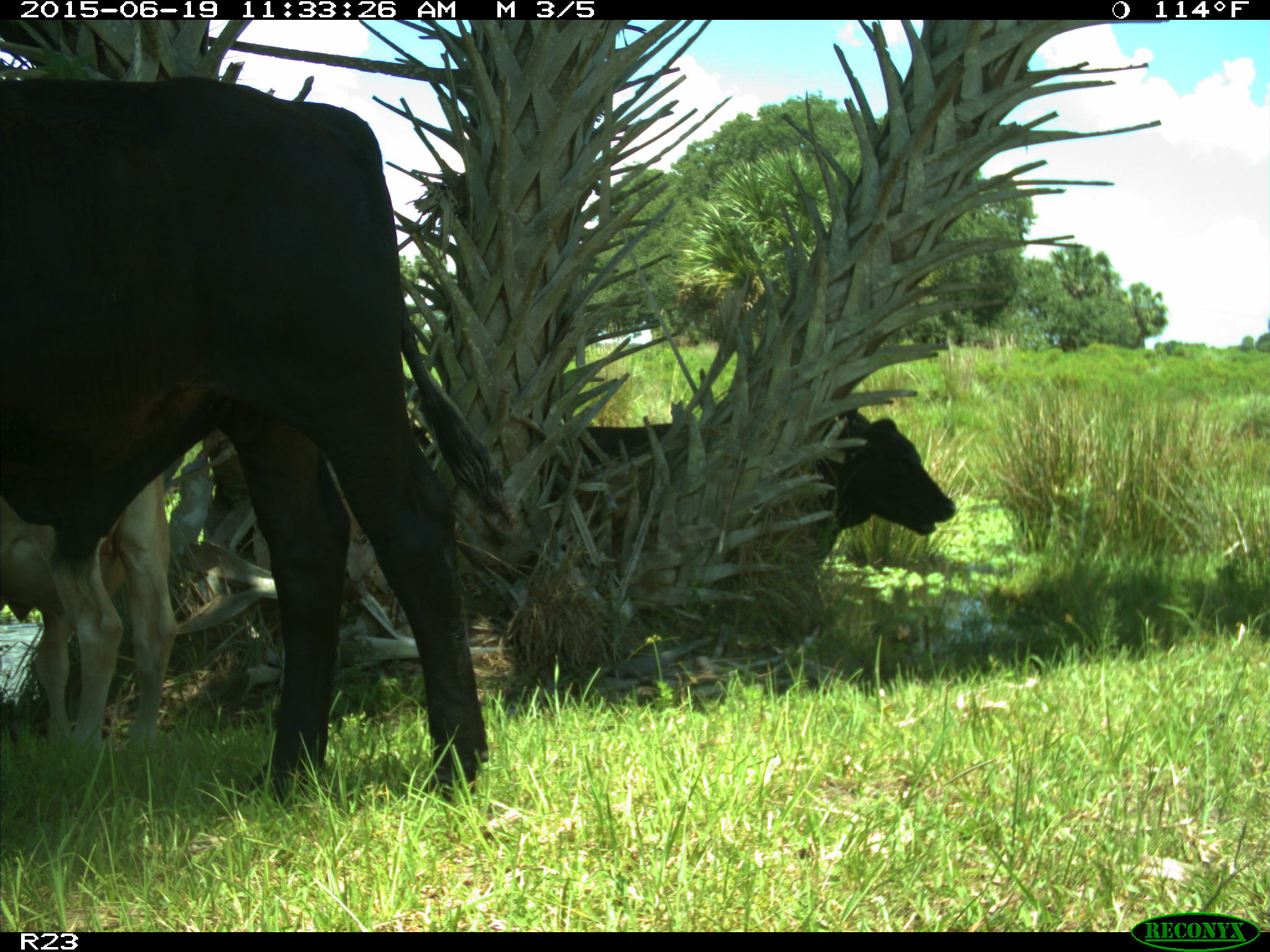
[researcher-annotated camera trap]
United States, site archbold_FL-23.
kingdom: Animalia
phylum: Chordata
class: Mammalia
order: Artiodactyla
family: Bovidae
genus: Bos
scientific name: Bos taurus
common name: domestic cow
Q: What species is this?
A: Bos taurus (domestic cow).